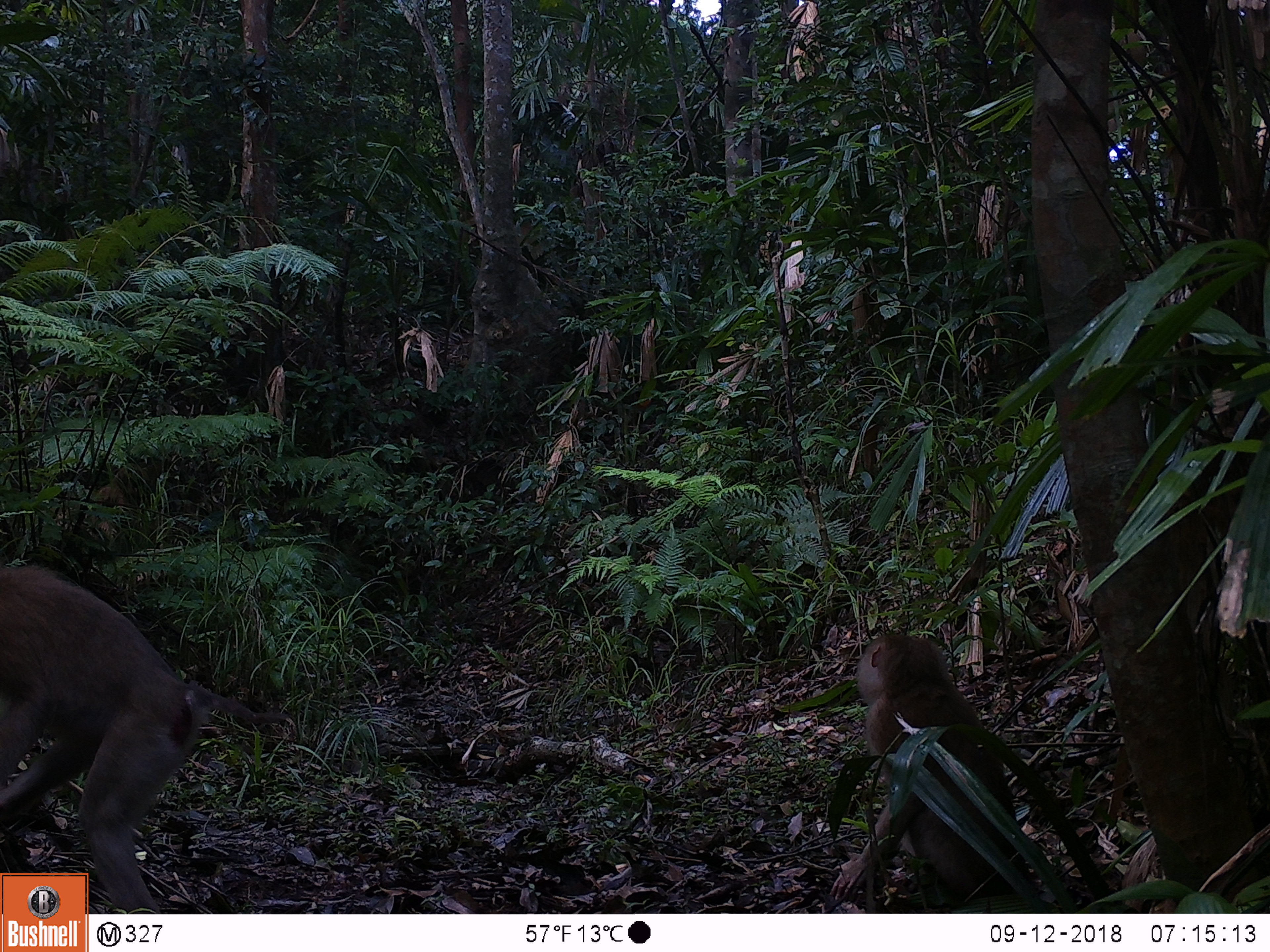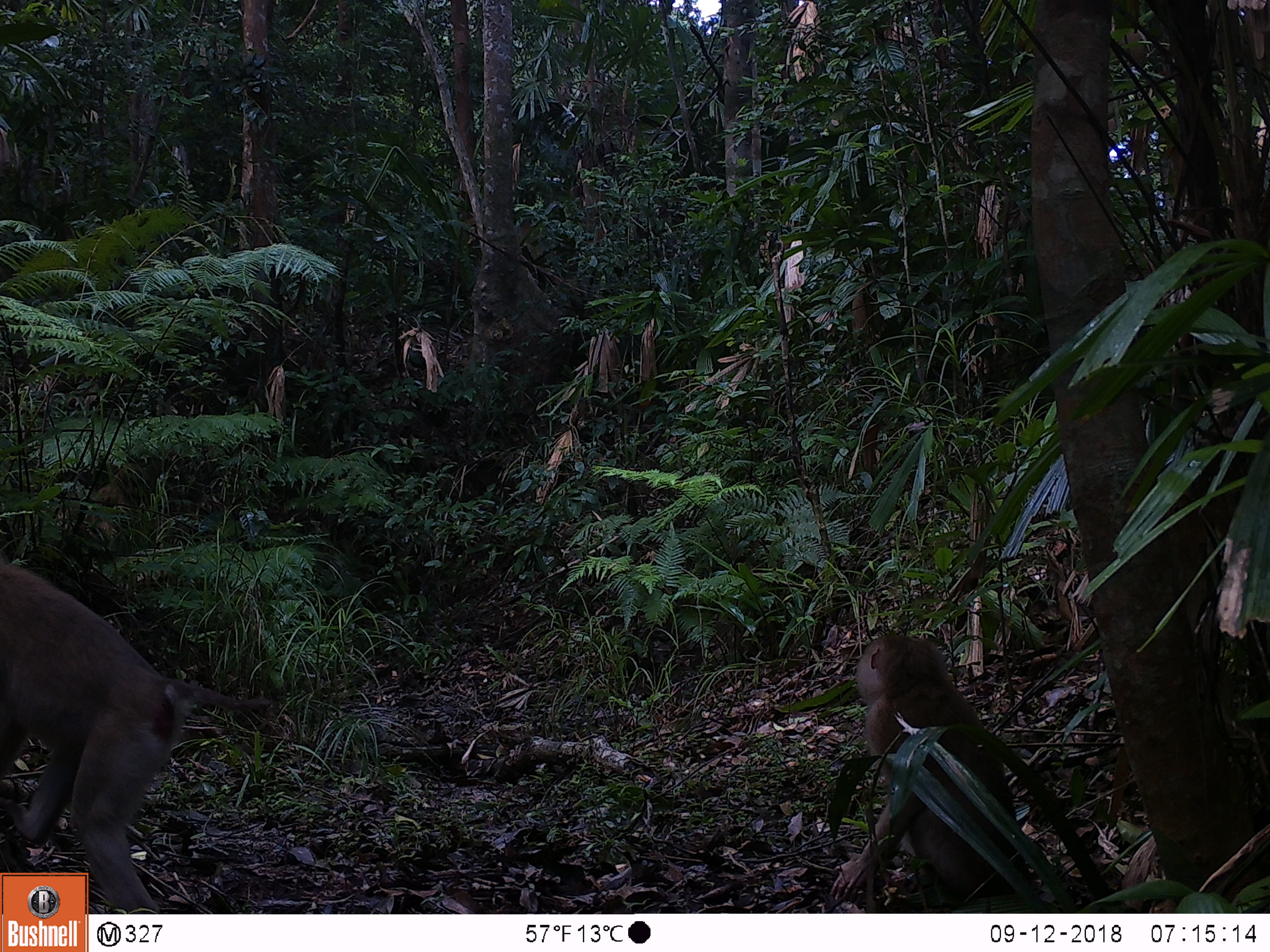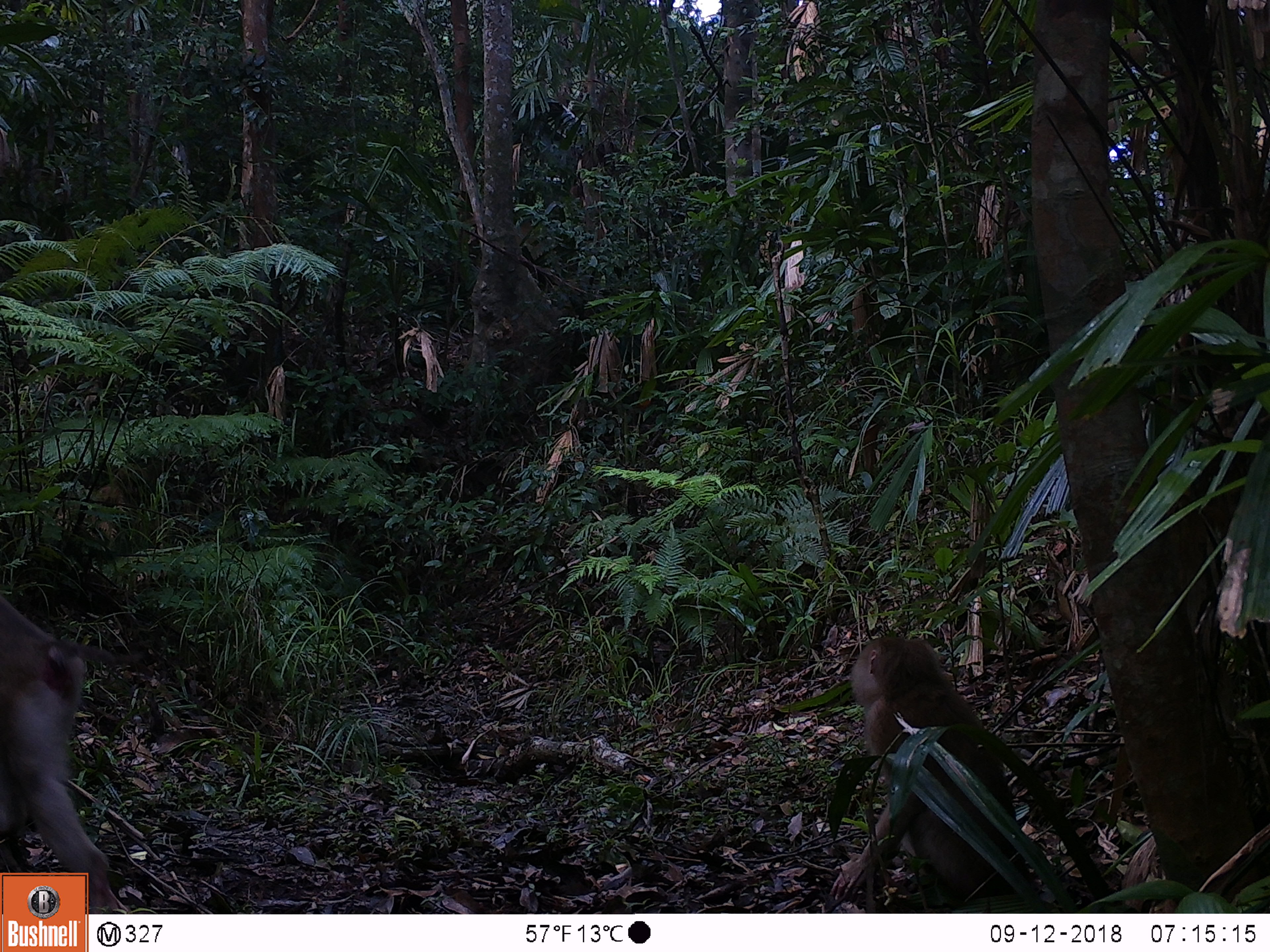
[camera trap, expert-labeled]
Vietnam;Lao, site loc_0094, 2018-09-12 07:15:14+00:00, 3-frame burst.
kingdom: Animalia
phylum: Chordata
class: Mammalia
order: Primates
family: Cercopithecidae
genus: Macaca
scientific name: Macaca nemestrina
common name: pig-tailed macaque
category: pig tailed macaque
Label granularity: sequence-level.